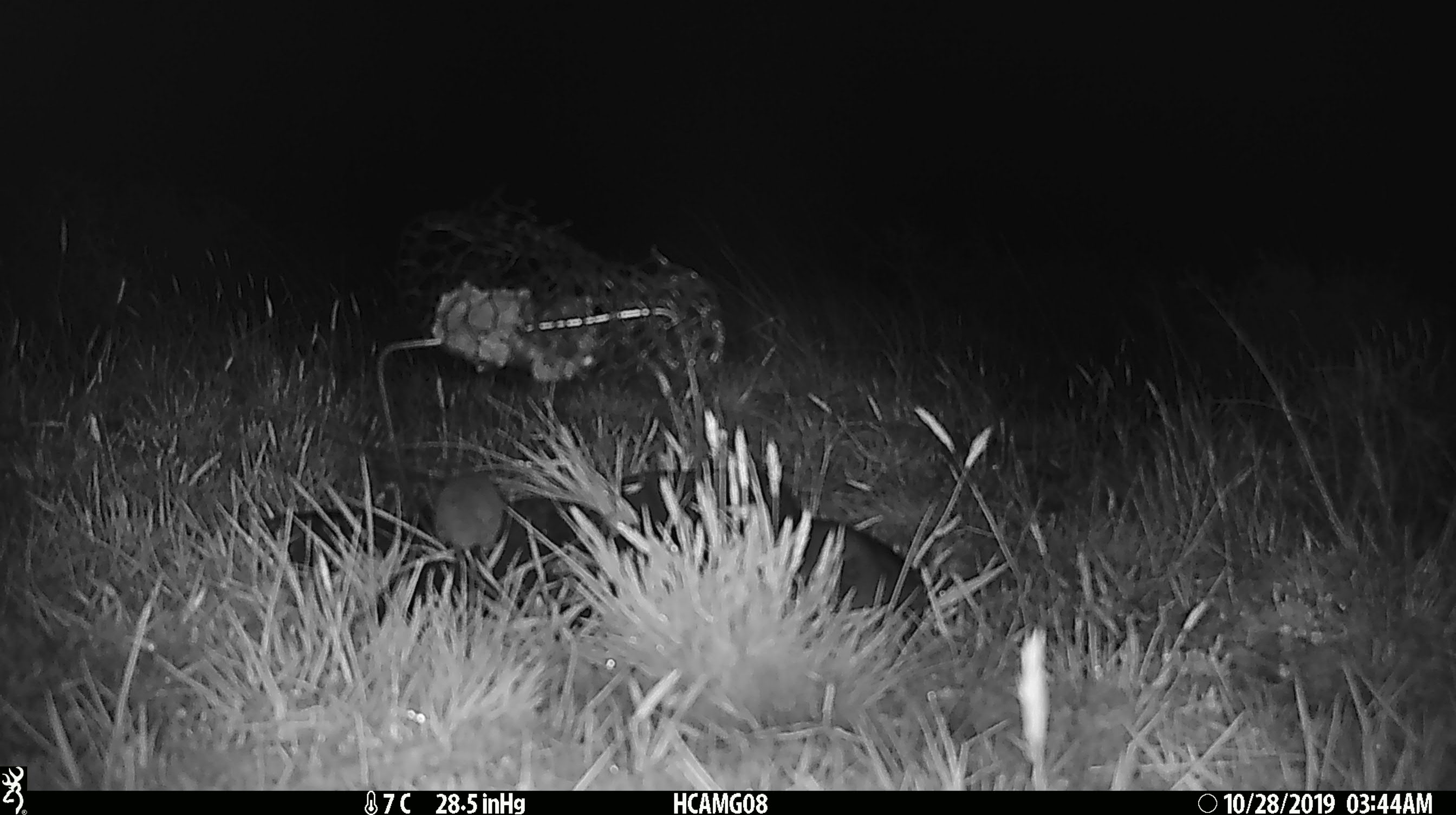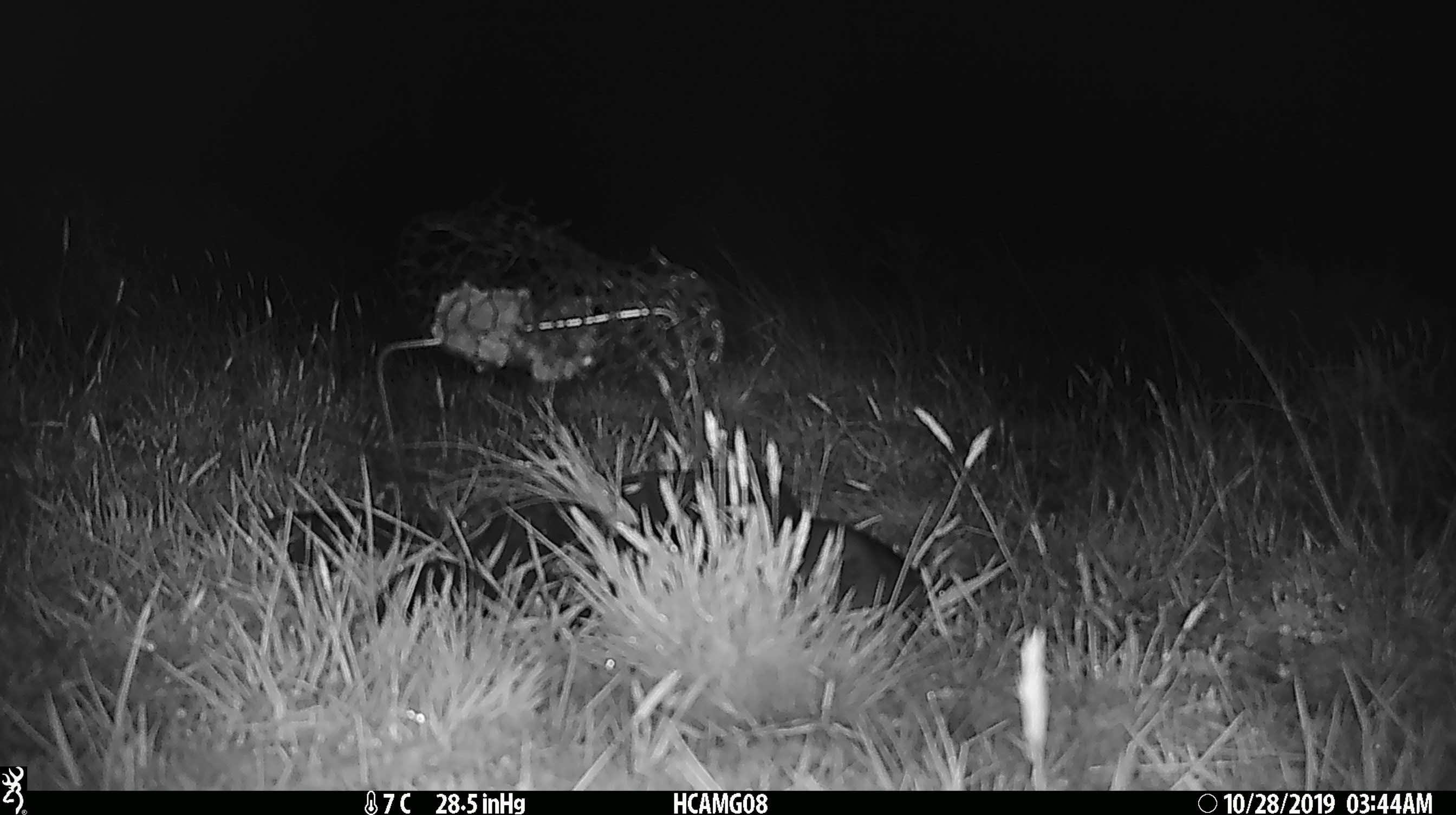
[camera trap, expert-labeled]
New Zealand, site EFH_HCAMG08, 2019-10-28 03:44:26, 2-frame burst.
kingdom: Animalia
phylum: Chordata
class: Mammalia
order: Rodentia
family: Muridae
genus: Mus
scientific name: Mus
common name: mouse